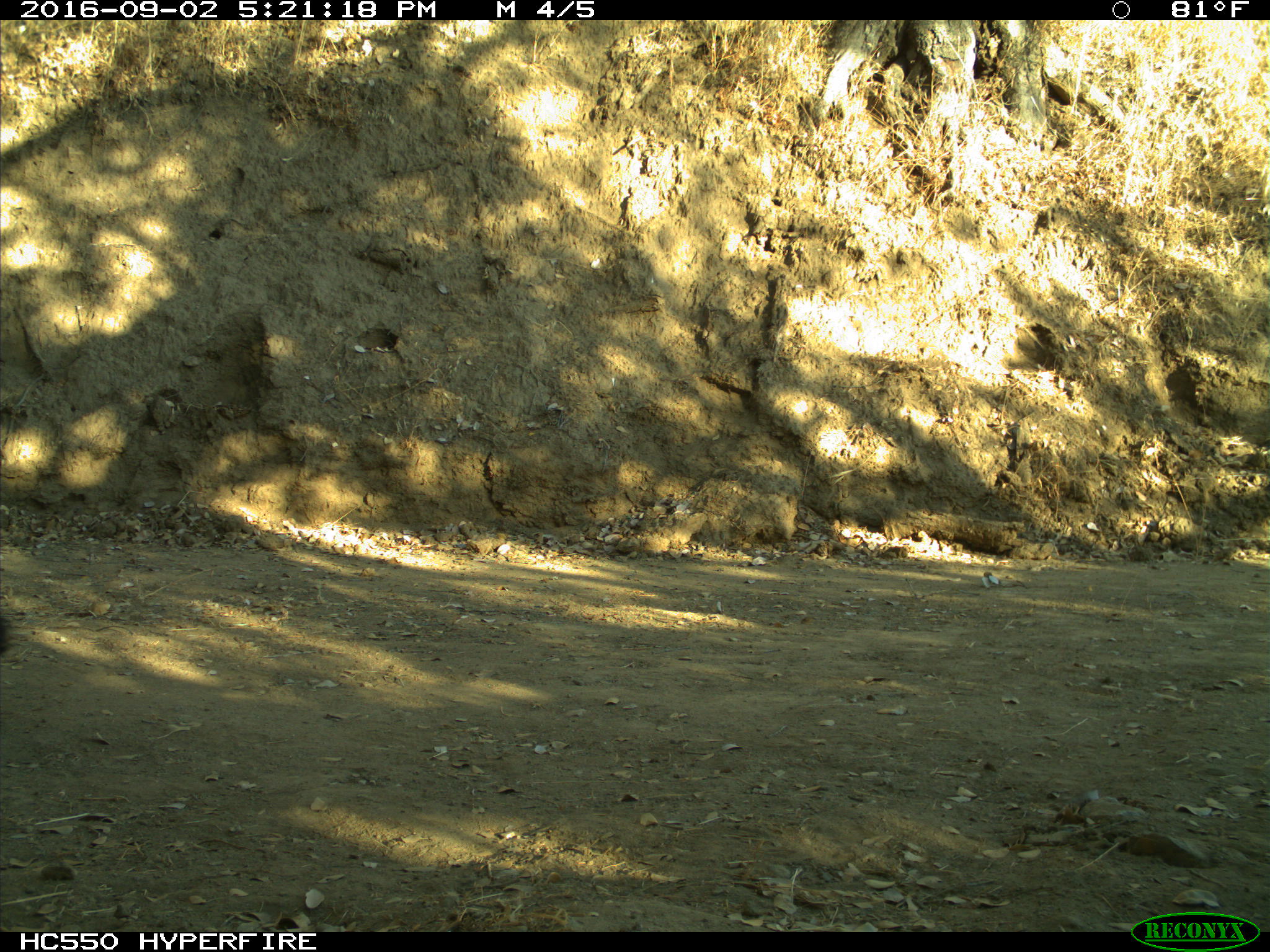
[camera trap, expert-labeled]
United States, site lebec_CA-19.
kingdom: Animalia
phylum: Chordata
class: Mammalia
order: Carnivora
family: Ursidae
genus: Ursus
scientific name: Ursus americanus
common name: american black bear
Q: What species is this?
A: Ursus americanus (american black bear).